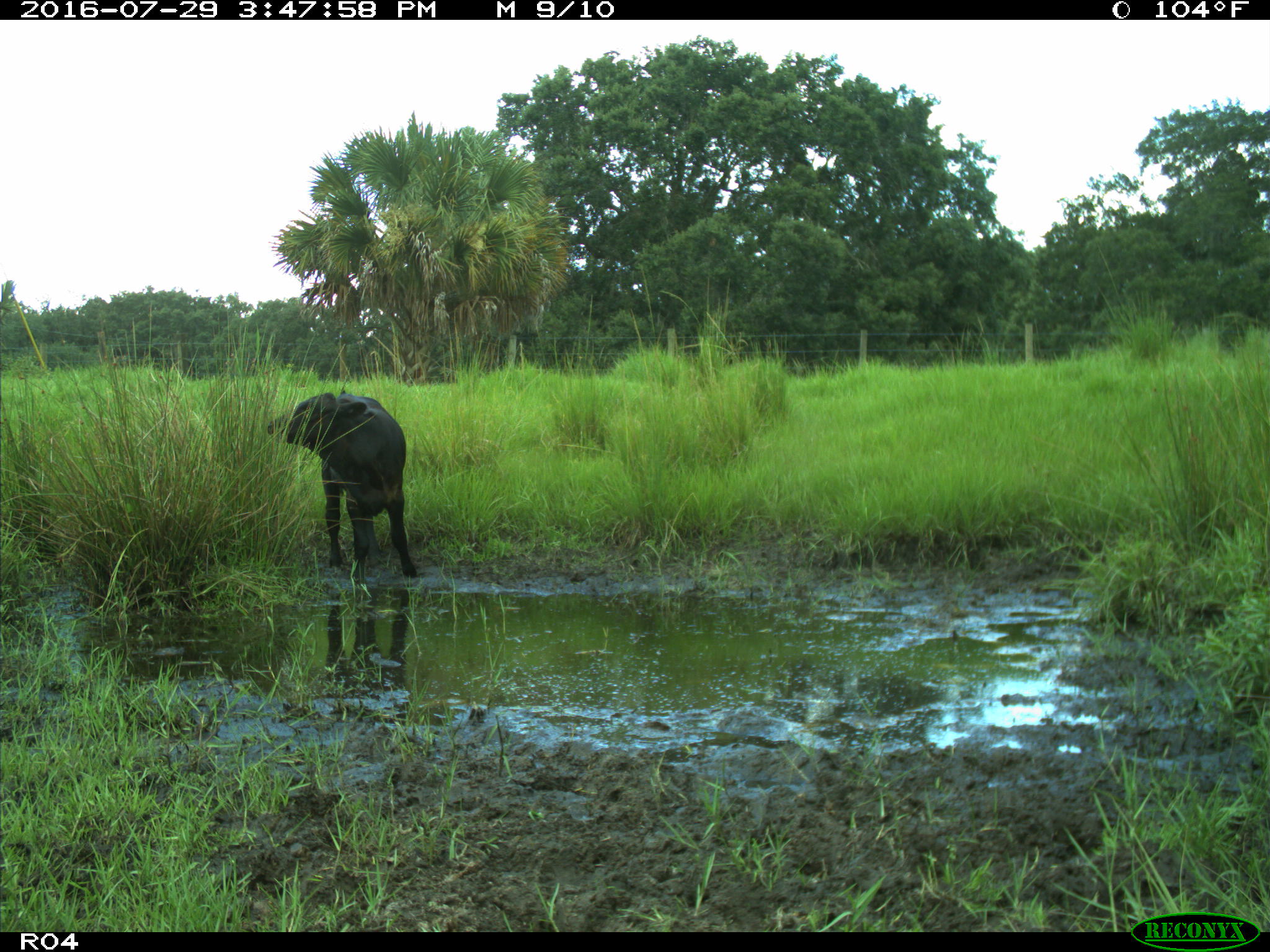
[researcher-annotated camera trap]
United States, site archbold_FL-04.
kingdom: Animalia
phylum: Chordata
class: Mammalia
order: Artiodactyla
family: Bovidae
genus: Bos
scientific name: Bos taurus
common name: domestic cow